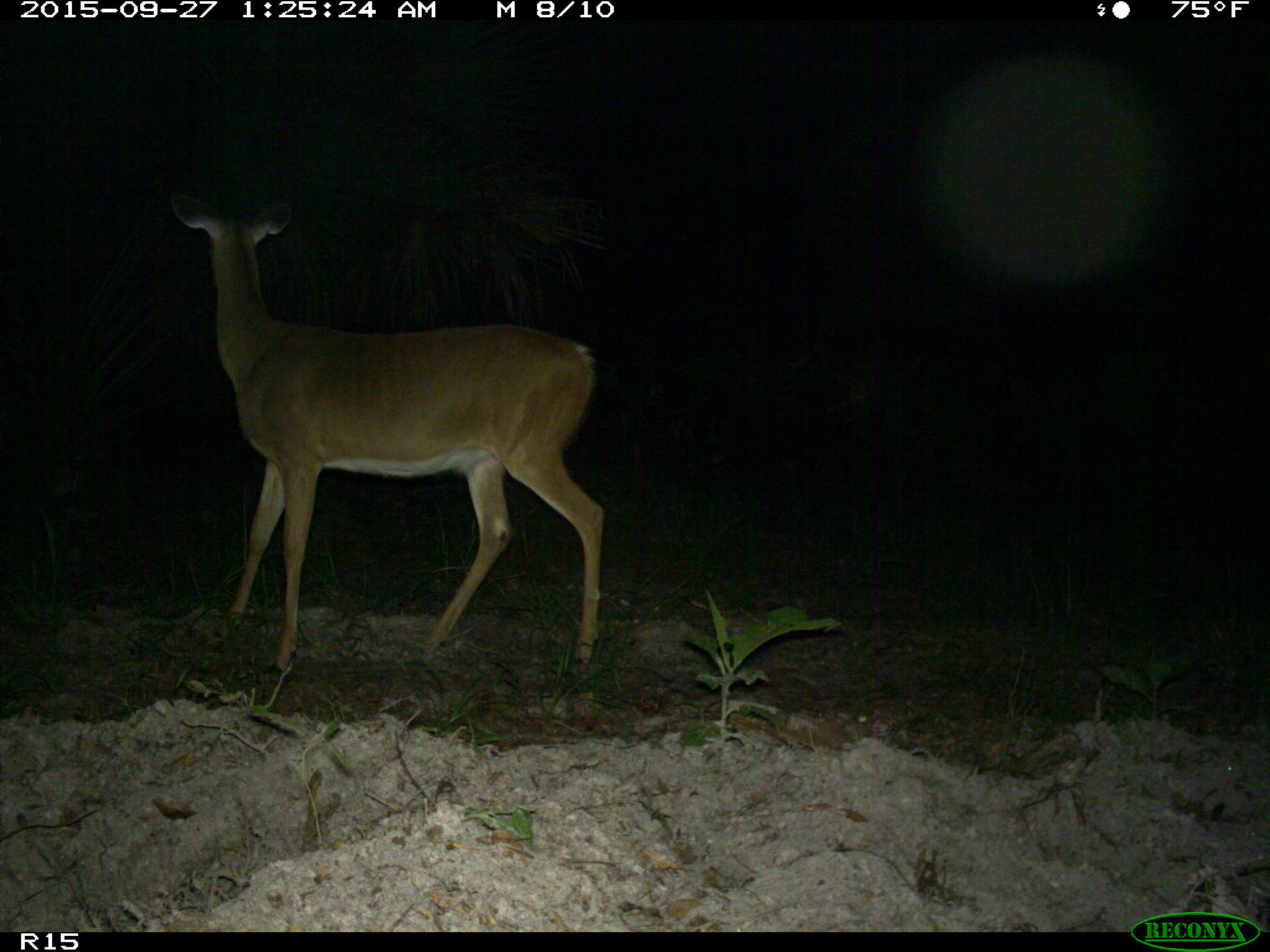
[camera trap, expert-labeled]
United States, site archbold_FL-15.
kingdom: Animalia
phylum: Chordata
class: Mammalia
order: Artiodactyla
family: Cervidae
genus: Odocoileus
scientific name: Odocoileus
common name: deer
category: unidentified deer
Unidentified deer (deer) (Odocoileus).